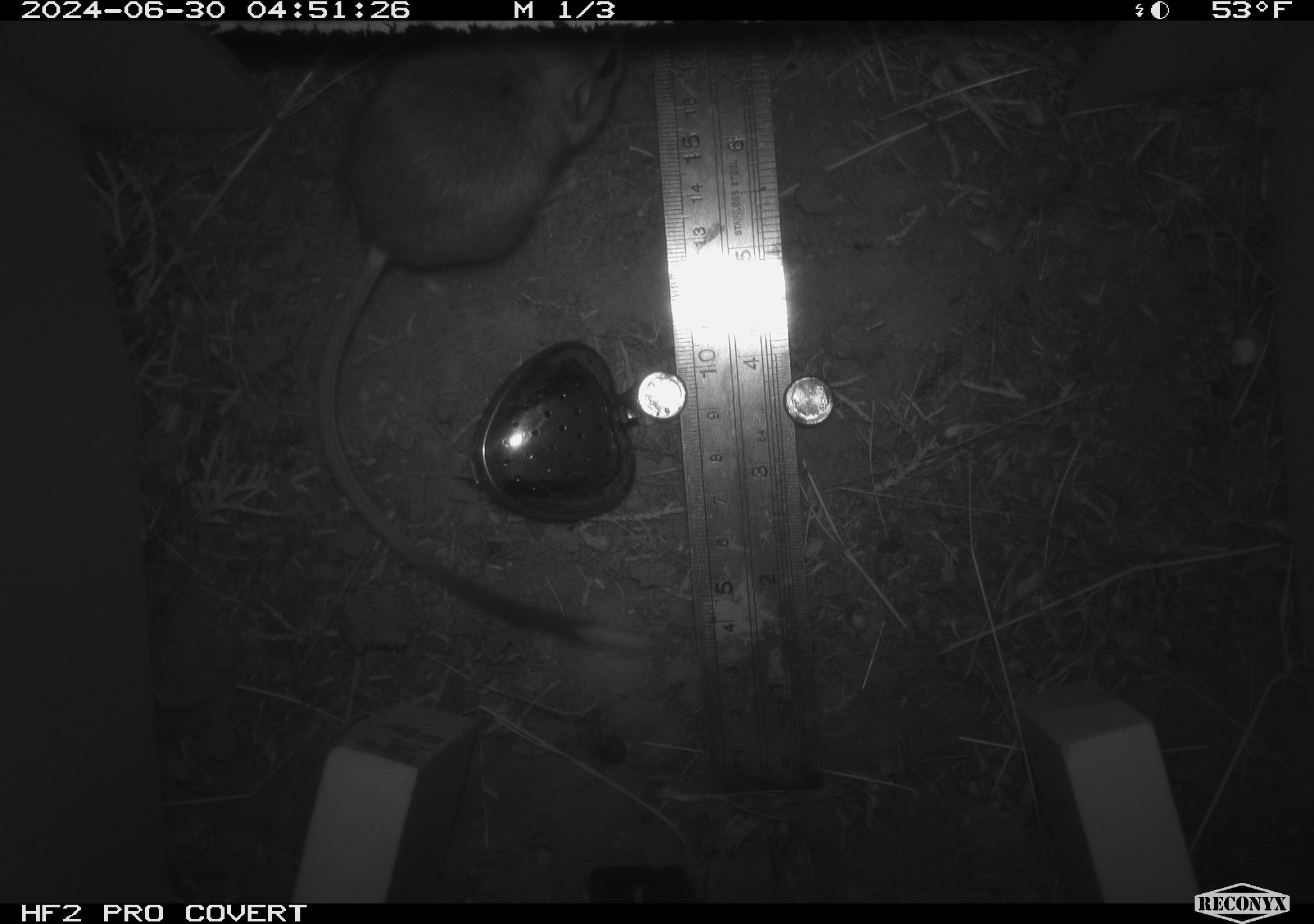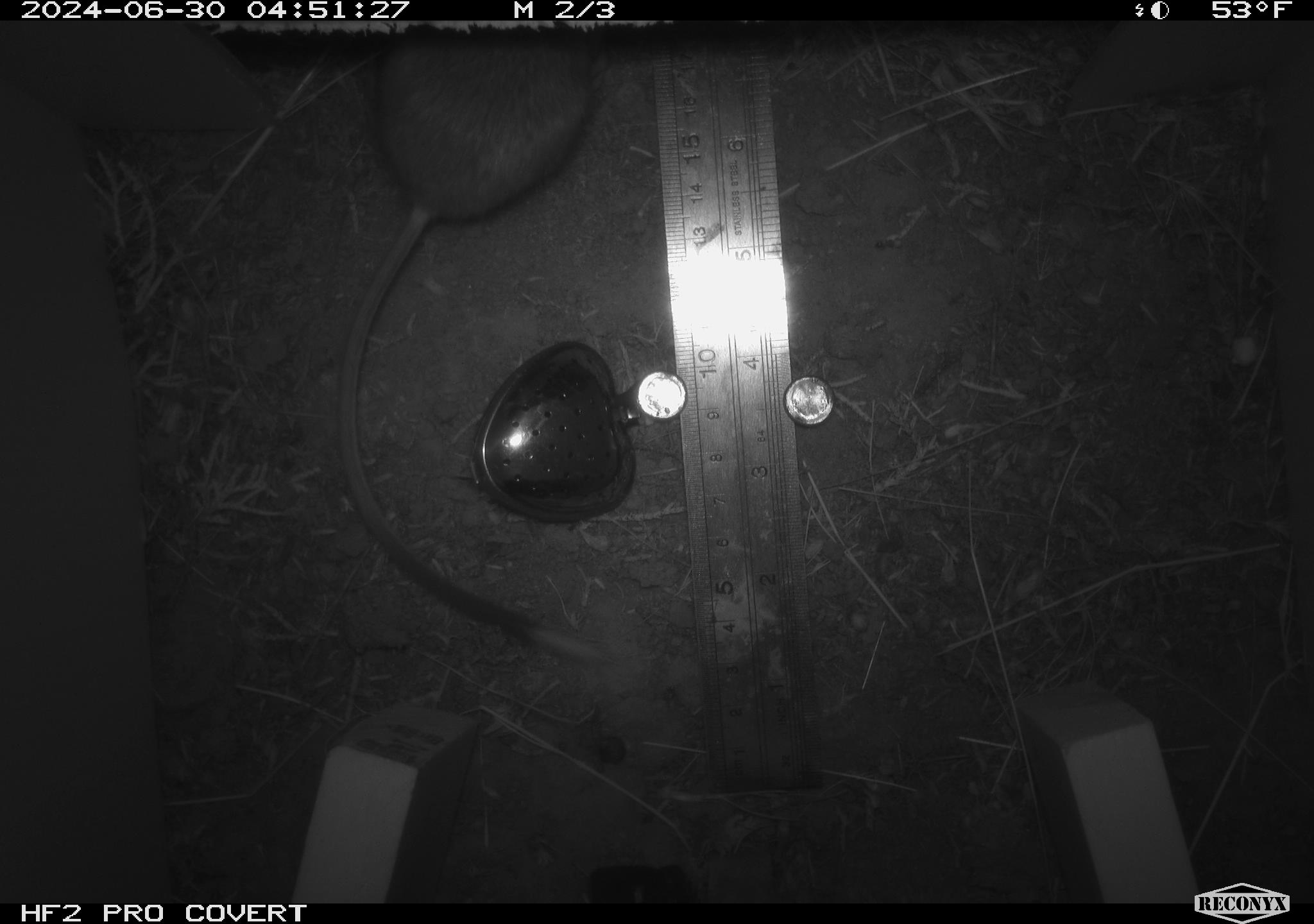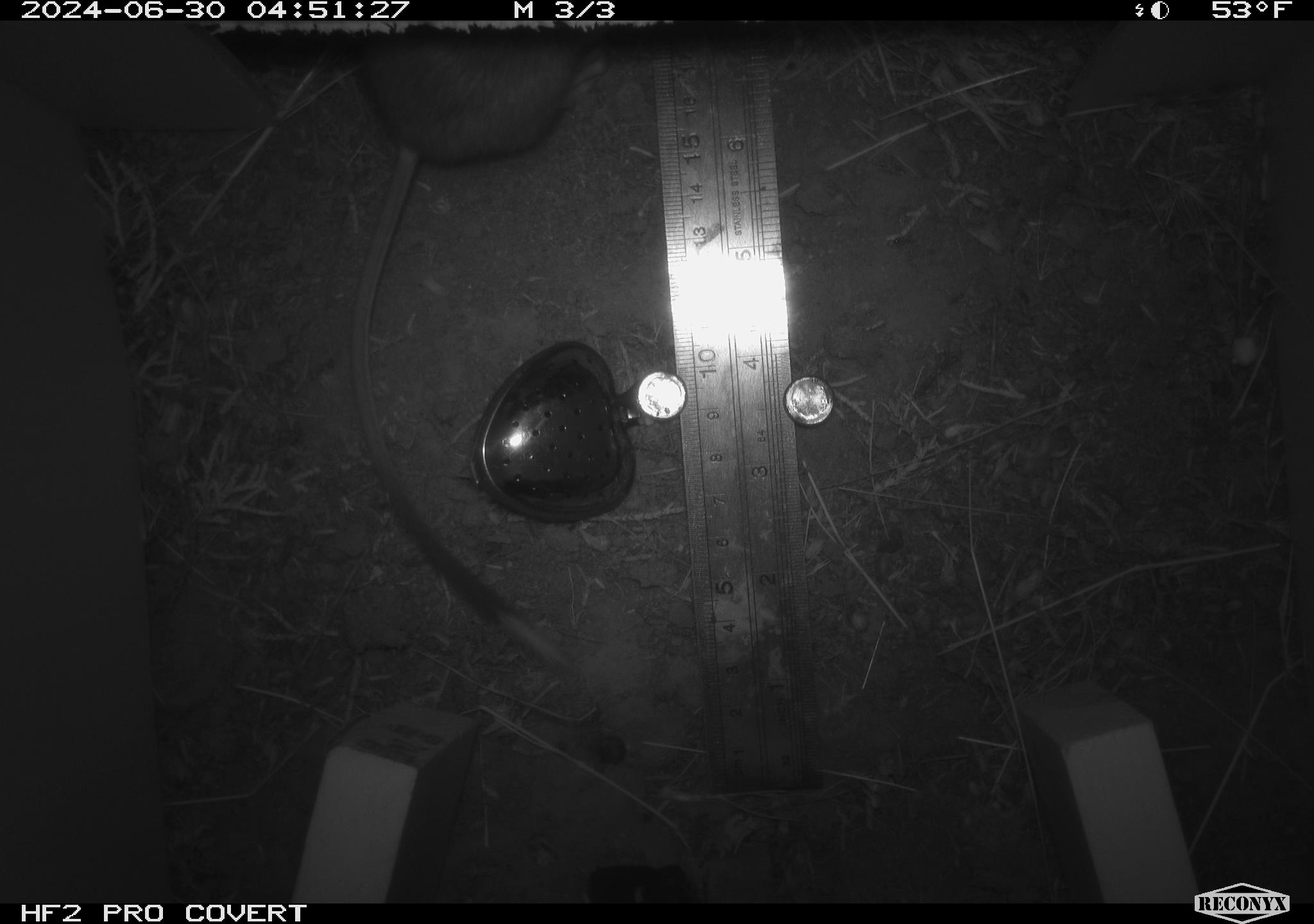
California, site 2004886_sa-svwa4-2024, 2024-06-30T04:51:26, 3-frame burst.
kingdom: Animalia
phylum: Chordata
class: Mammalia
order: Rodentia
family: Heteromyidae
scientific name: Heteromyidae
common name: kangaroo rats and pocket mice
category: heteromyidae family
Heteromyidae family (kangaroo rats and pocket mice) (Heteromyidae).